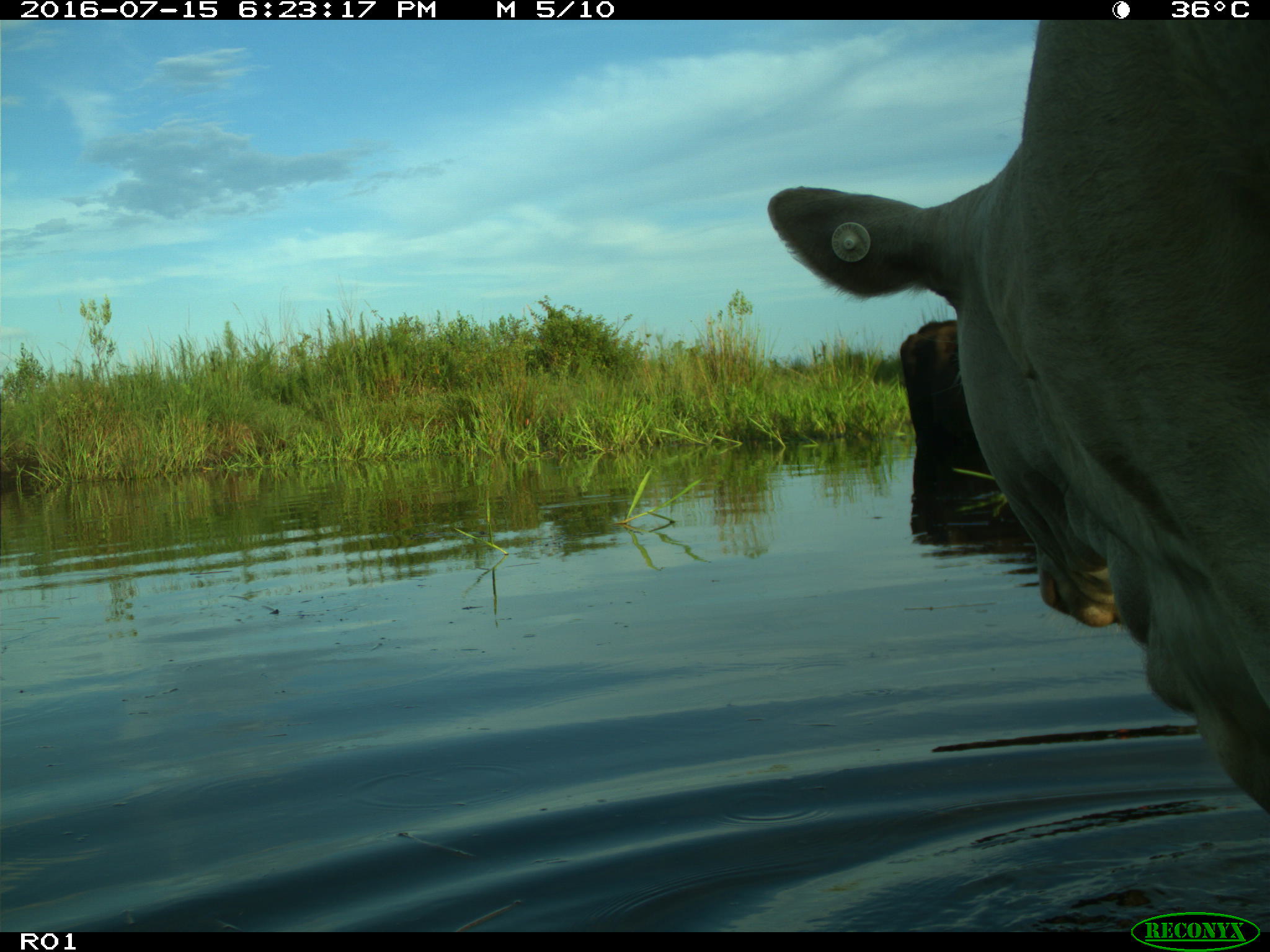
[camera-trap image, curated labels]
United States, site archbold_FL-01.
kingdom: Animalia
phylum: Chordata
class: Mammalia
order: Artiodactyla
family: Bovidae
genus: Bos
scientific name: Bos taurus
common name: domestic cow